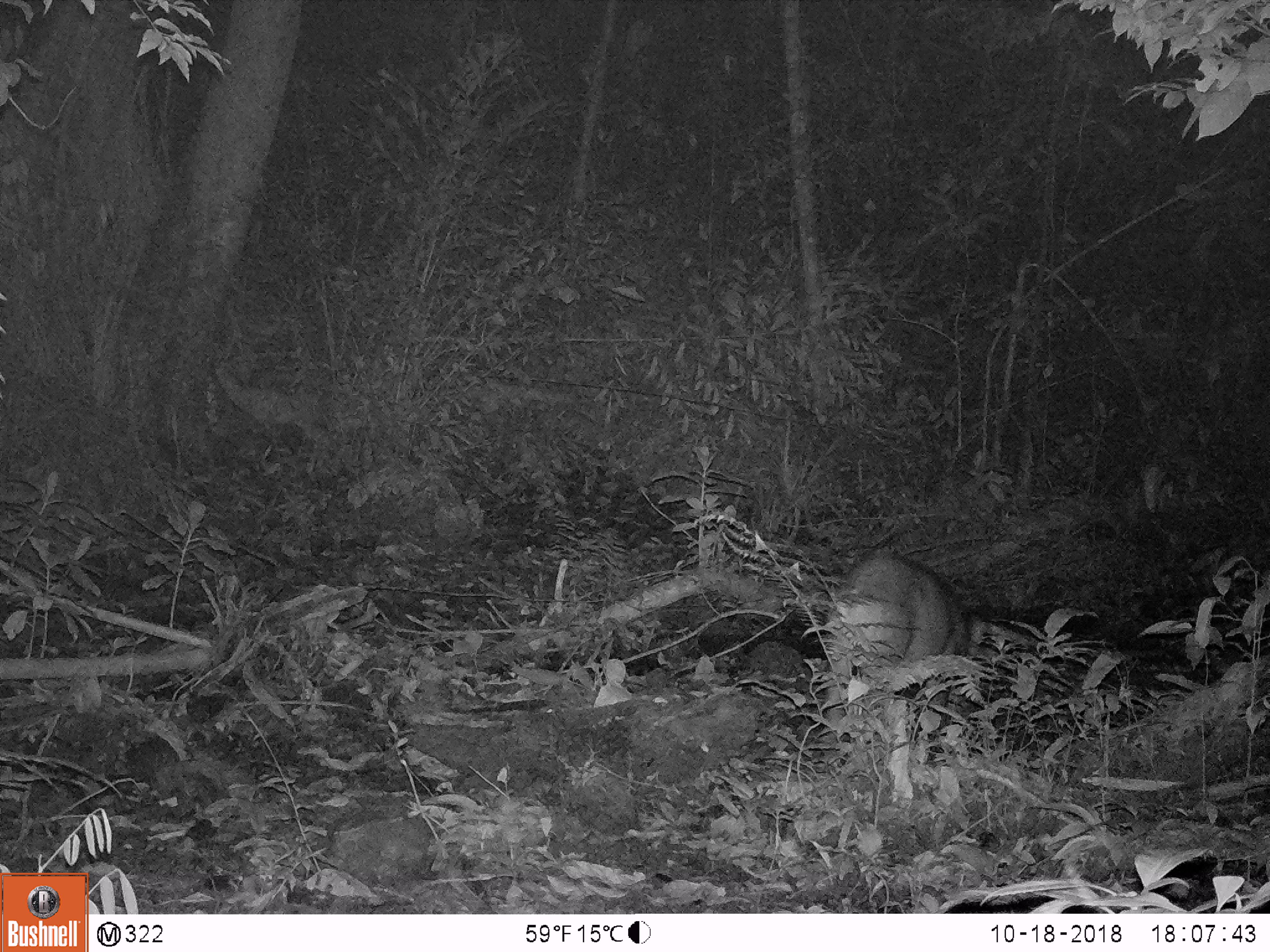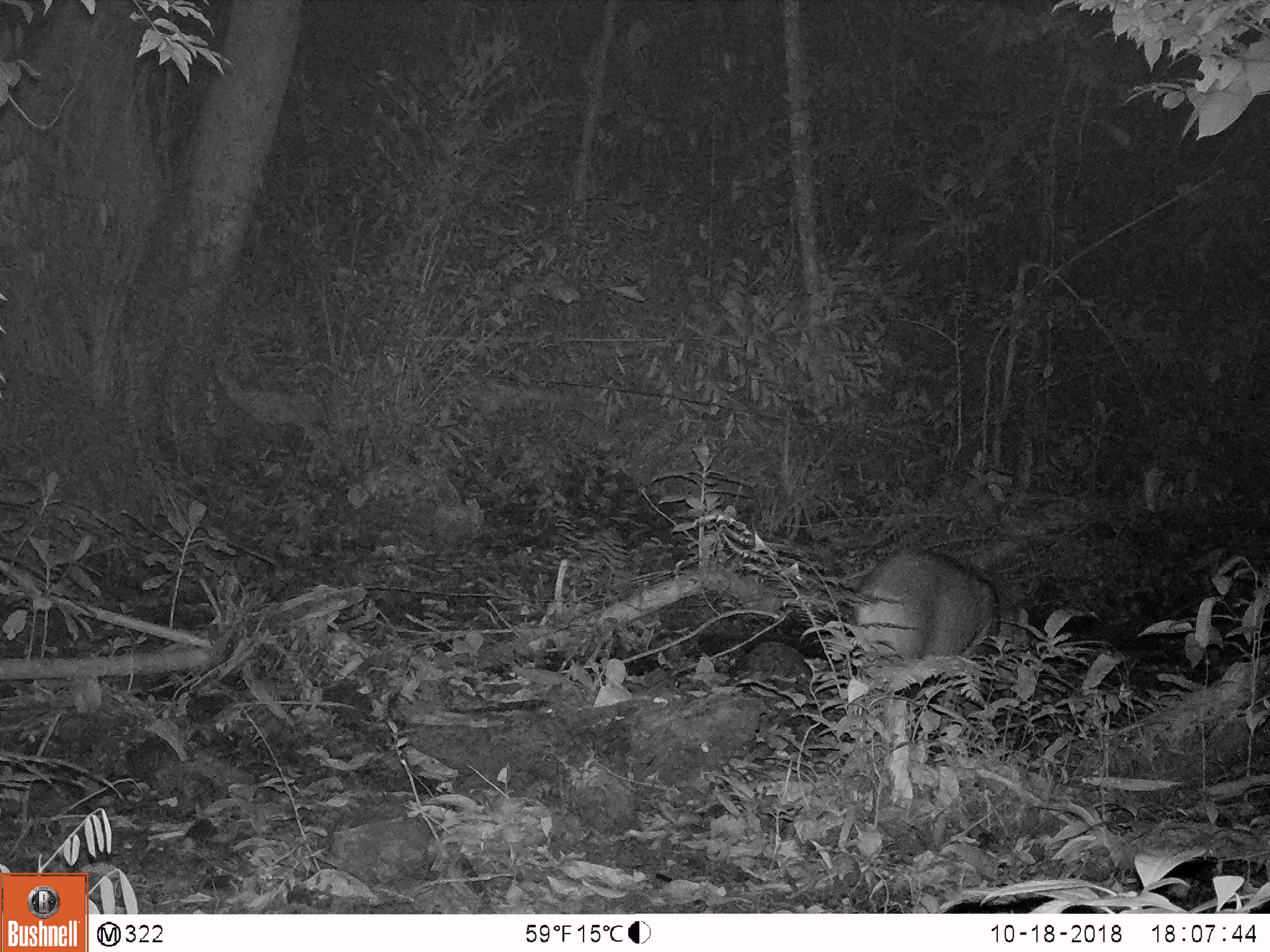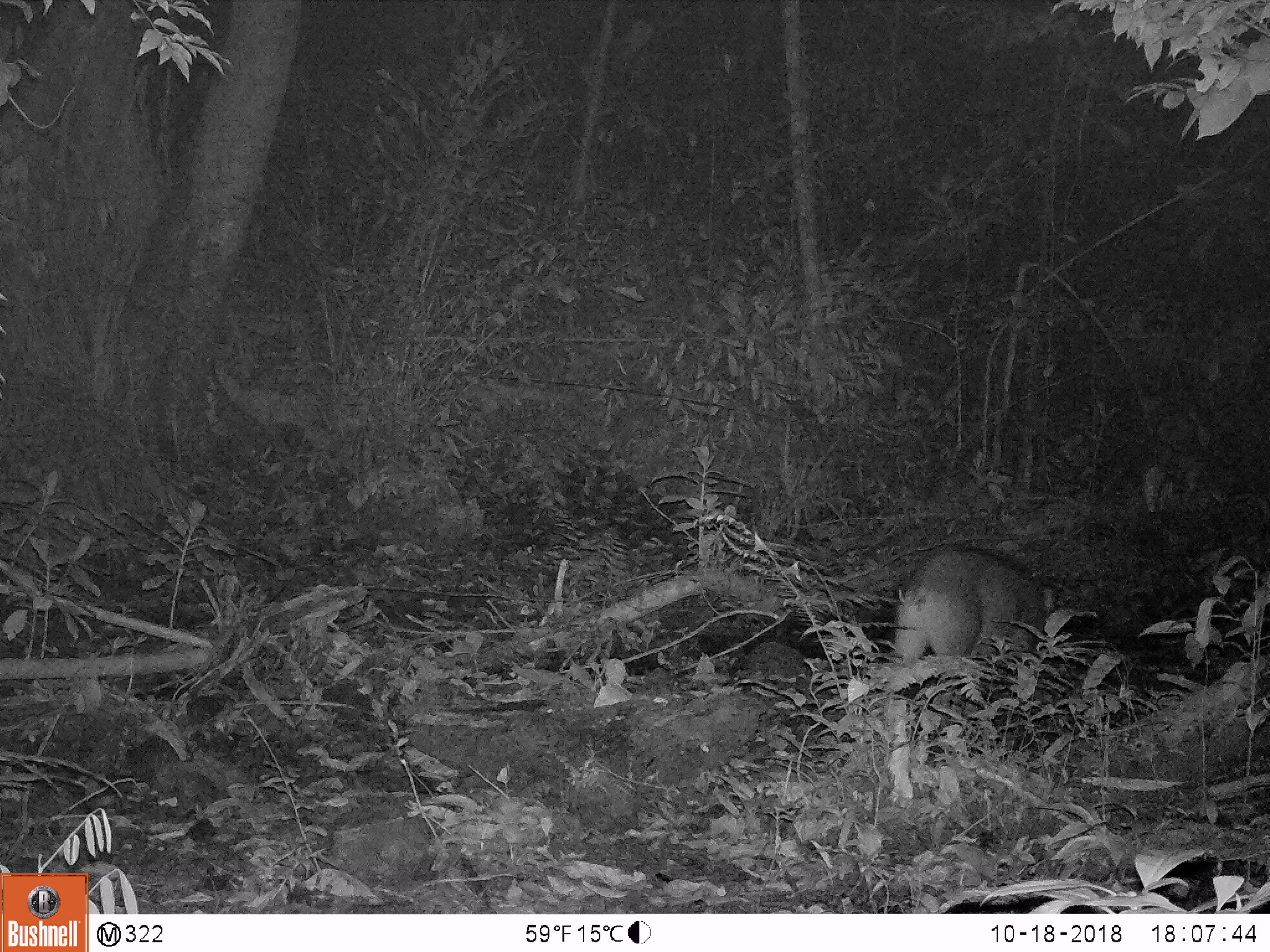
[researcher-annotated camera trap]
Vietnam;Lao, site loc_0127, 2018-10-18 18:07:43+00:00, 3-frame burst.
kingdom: Animalia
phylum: Chordata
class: Mammalia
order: Artiodactyla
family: Suidae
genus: Sus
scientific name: Sus scrofa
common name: eurasian wild pig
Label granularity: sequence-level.